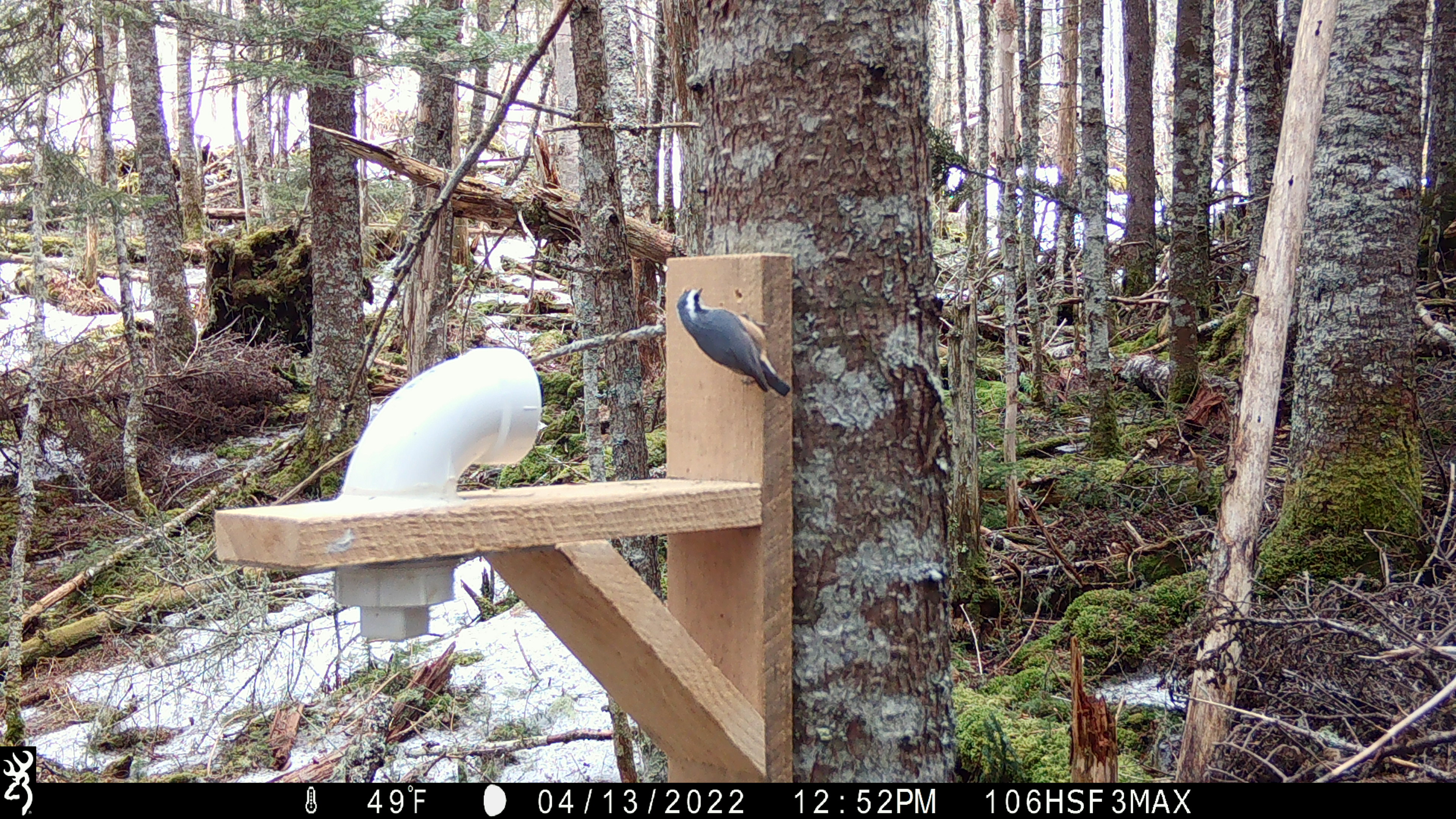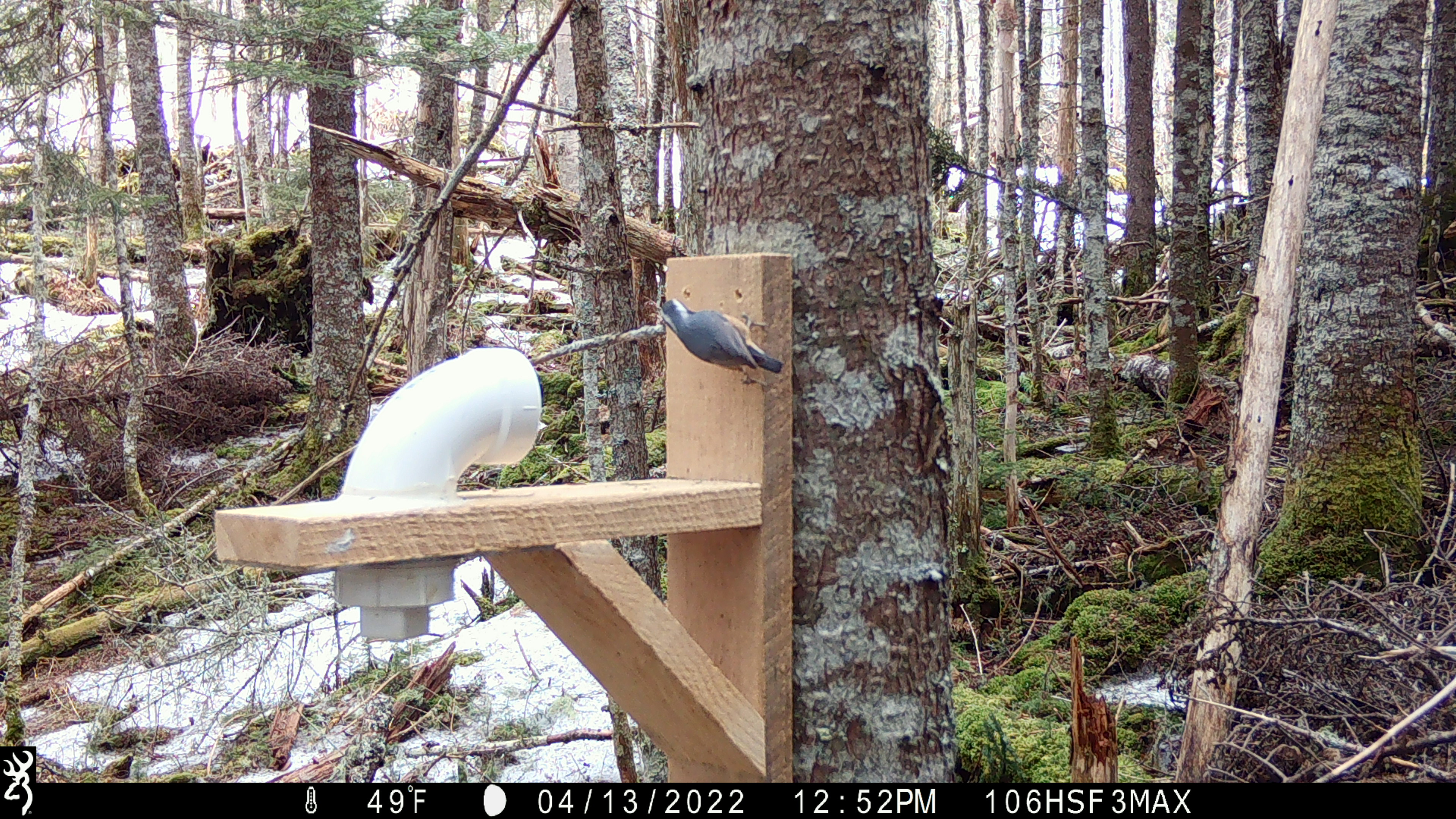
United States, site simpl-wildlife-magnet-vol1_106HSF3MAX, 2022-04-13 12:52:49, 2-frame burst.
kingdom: Animalia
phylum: Chordata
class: Aves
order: Passeriformes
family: Sittidae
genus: Sitta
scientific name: Sitta canadensis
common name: red-breasted nuthatch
Red-breasted nuthatch (Sitta canadensis).